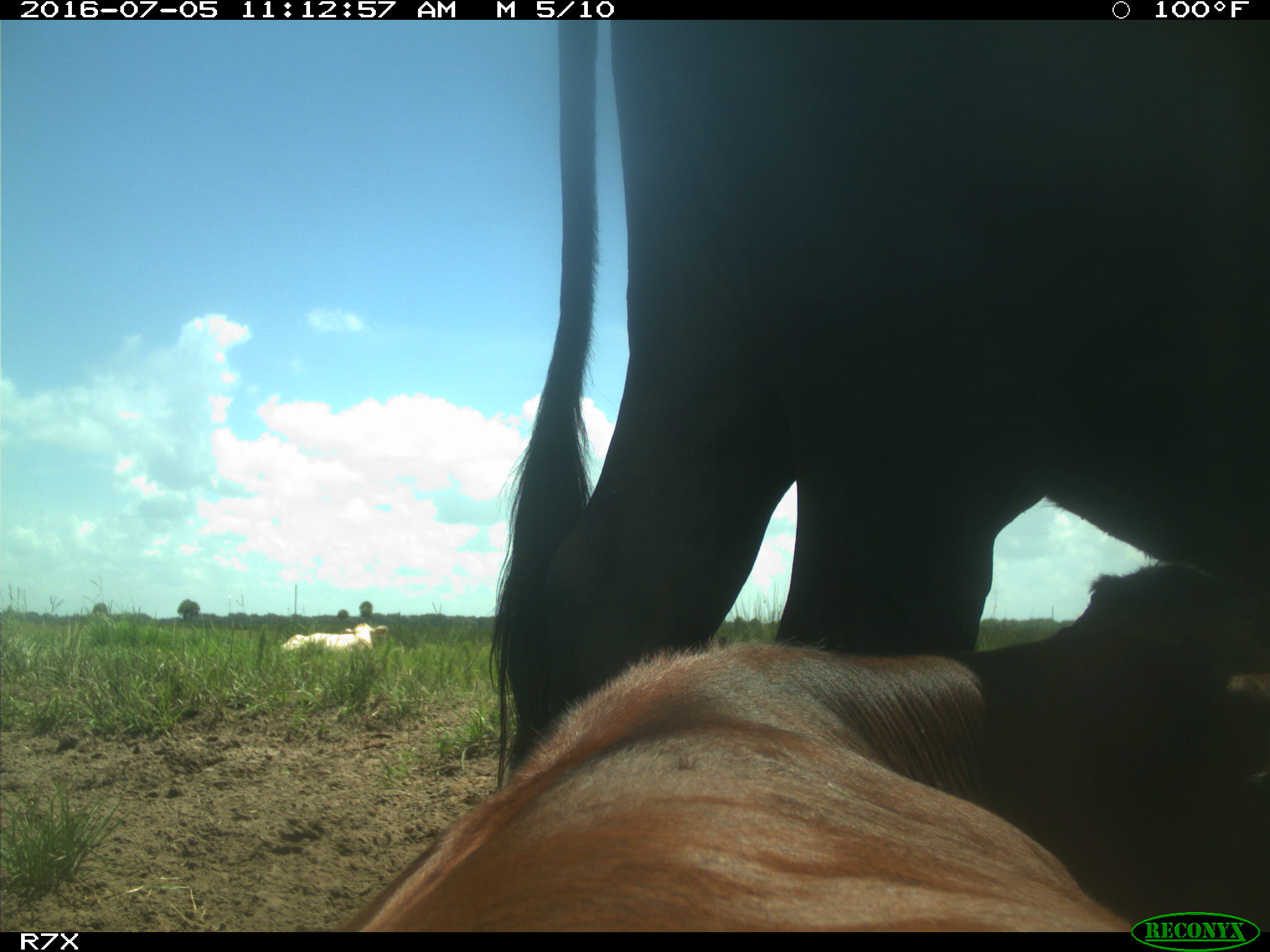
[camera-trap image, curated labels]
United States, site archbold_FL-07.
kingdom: Animalia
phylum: Chordata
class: Mammalia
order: Artiodactyla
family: Bovidae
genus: Bos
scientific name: Bos taurus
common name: domestic cow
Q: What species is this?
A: Bos taurus (domestic cow).